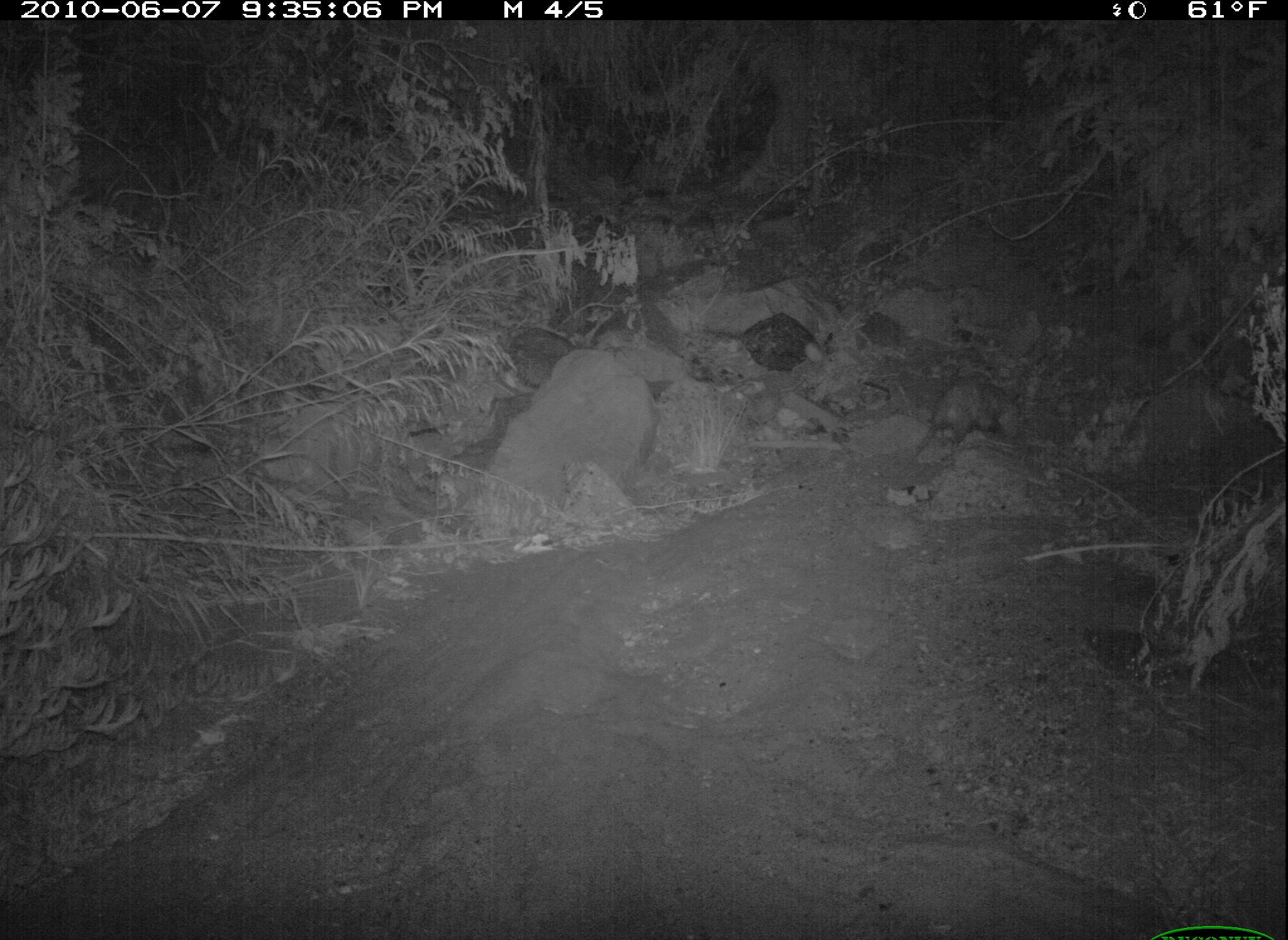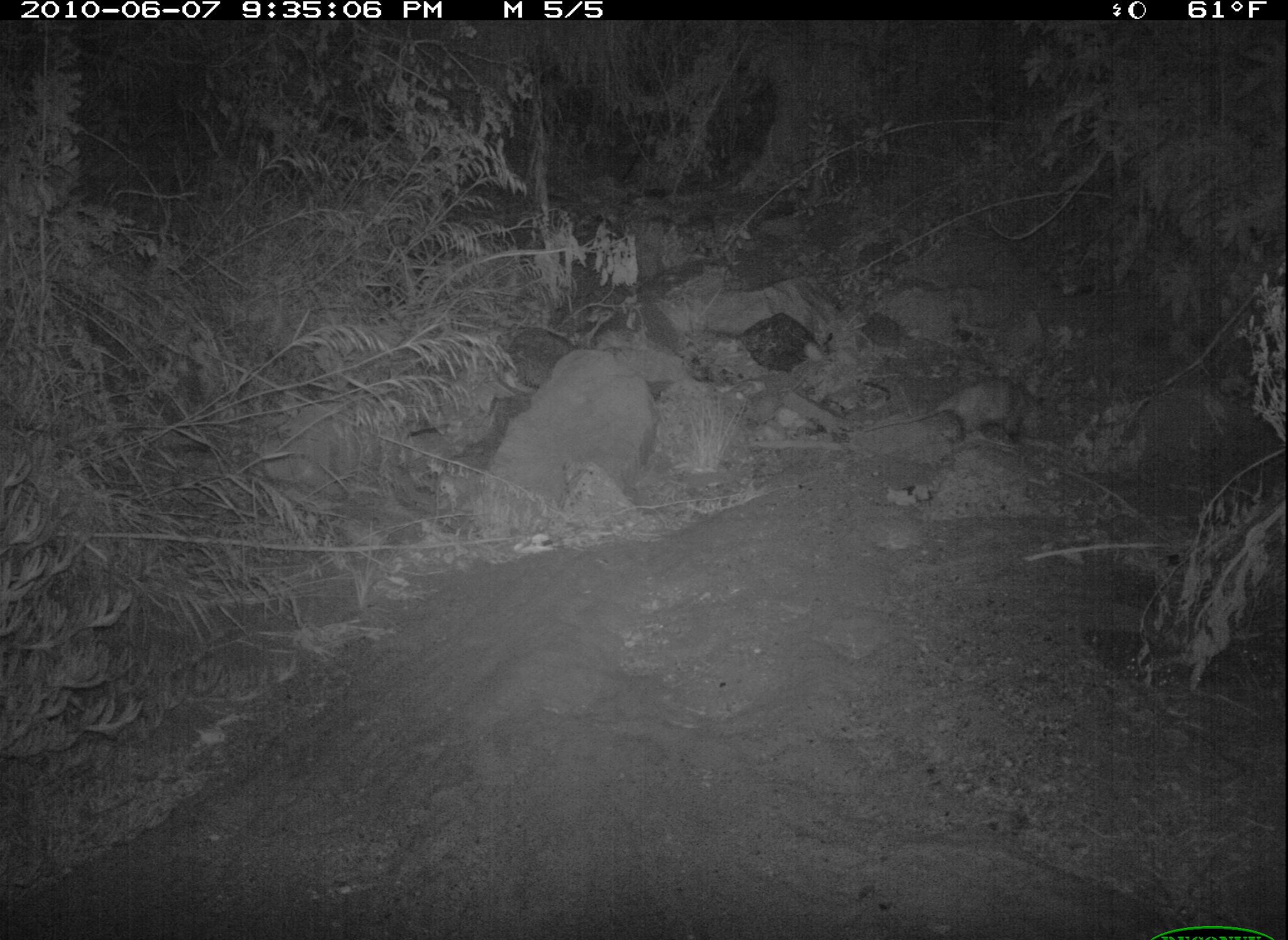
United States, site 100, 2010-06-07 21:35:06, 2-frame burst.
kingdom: Animalia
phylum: Chordata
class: Mammalia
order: Didelphimorphia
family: Didelphidae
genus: Didelphis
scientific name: Didelphis virginiana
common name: virginia opossum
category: opossum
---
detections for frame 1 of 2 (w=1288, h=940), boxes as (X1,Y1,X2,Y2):
opossum: (908,354,1056,461)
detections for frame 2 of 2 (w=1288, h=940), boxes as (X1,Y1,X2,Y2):
opossum: (913,362,1064,459)